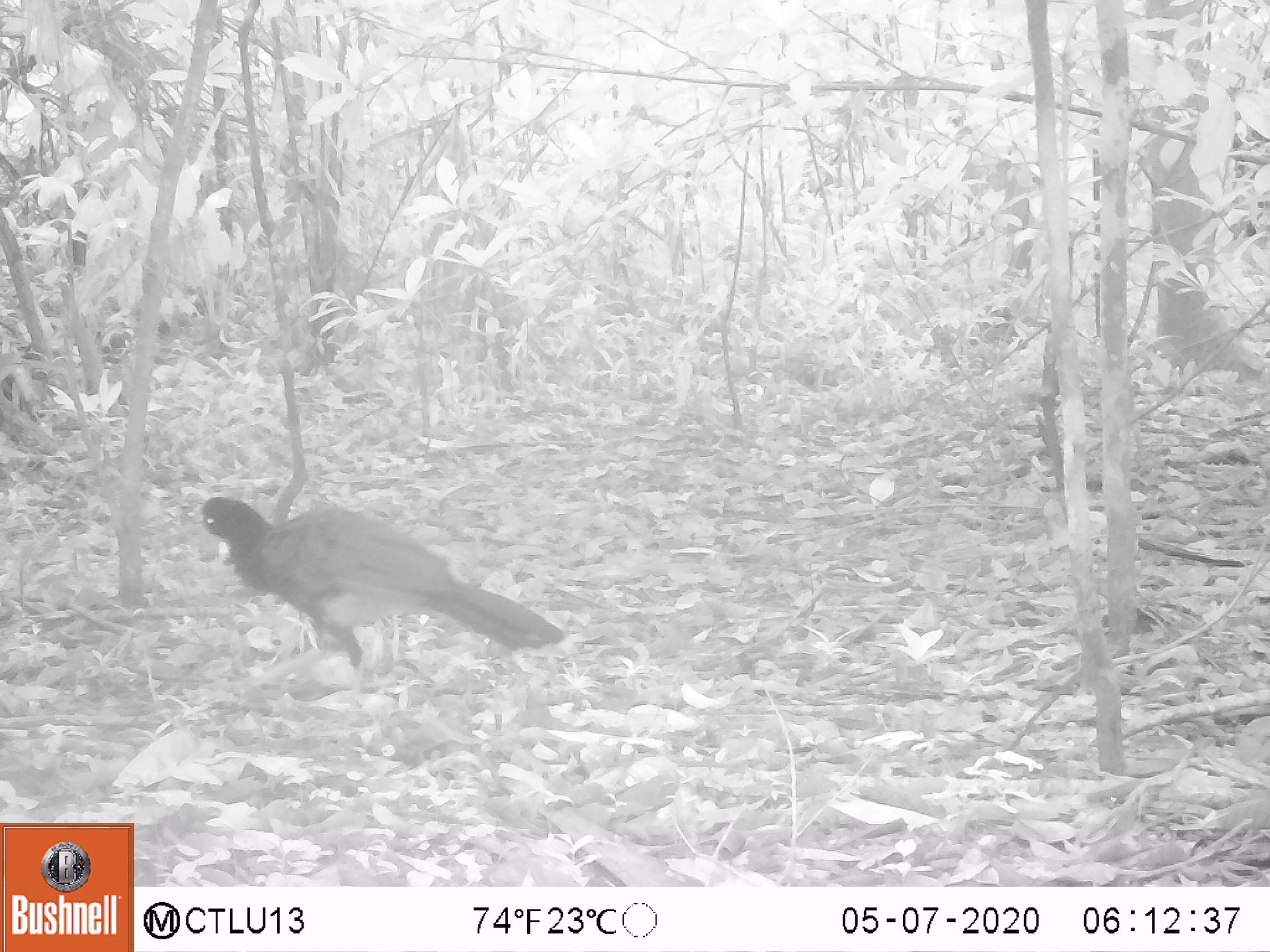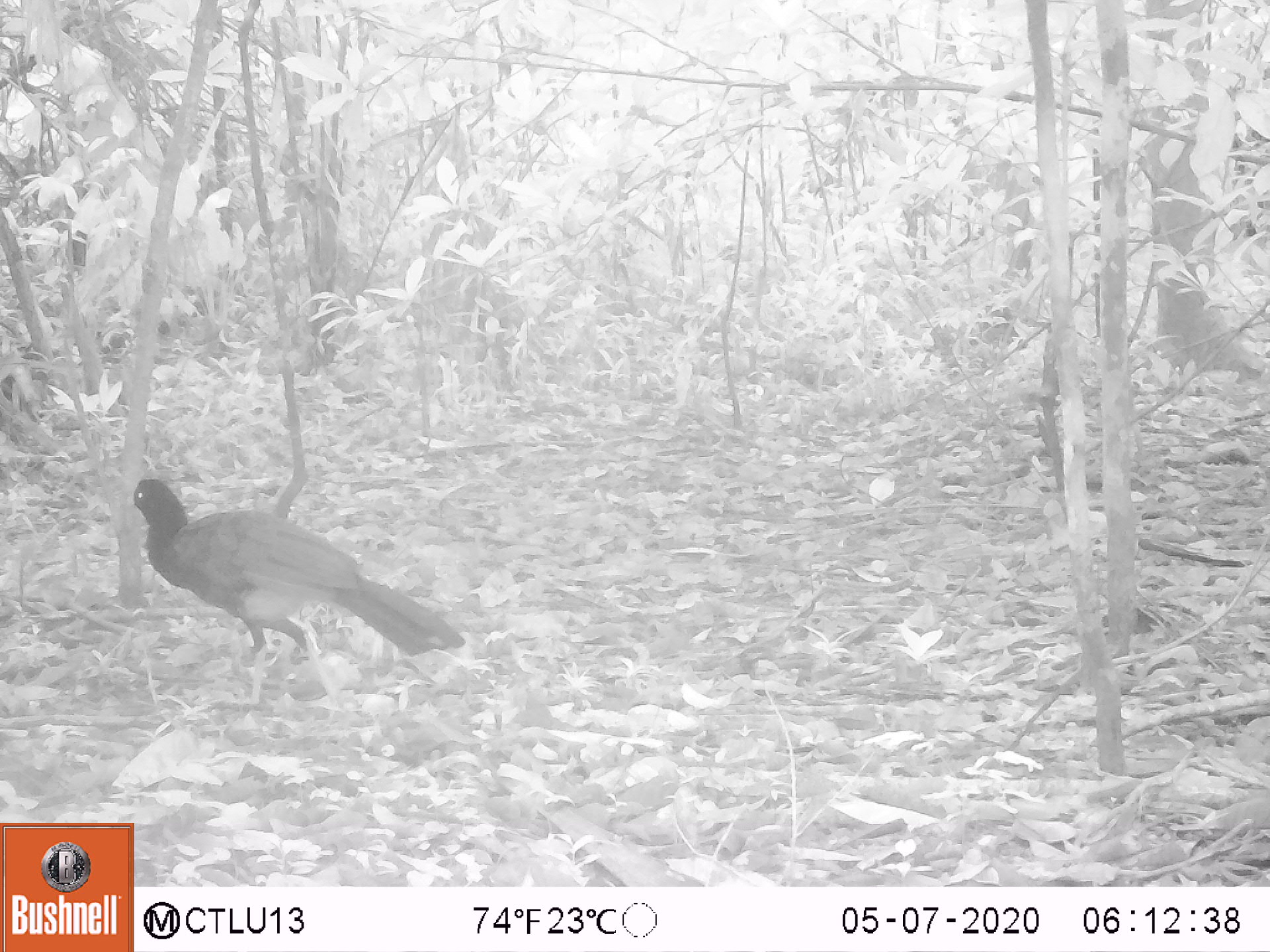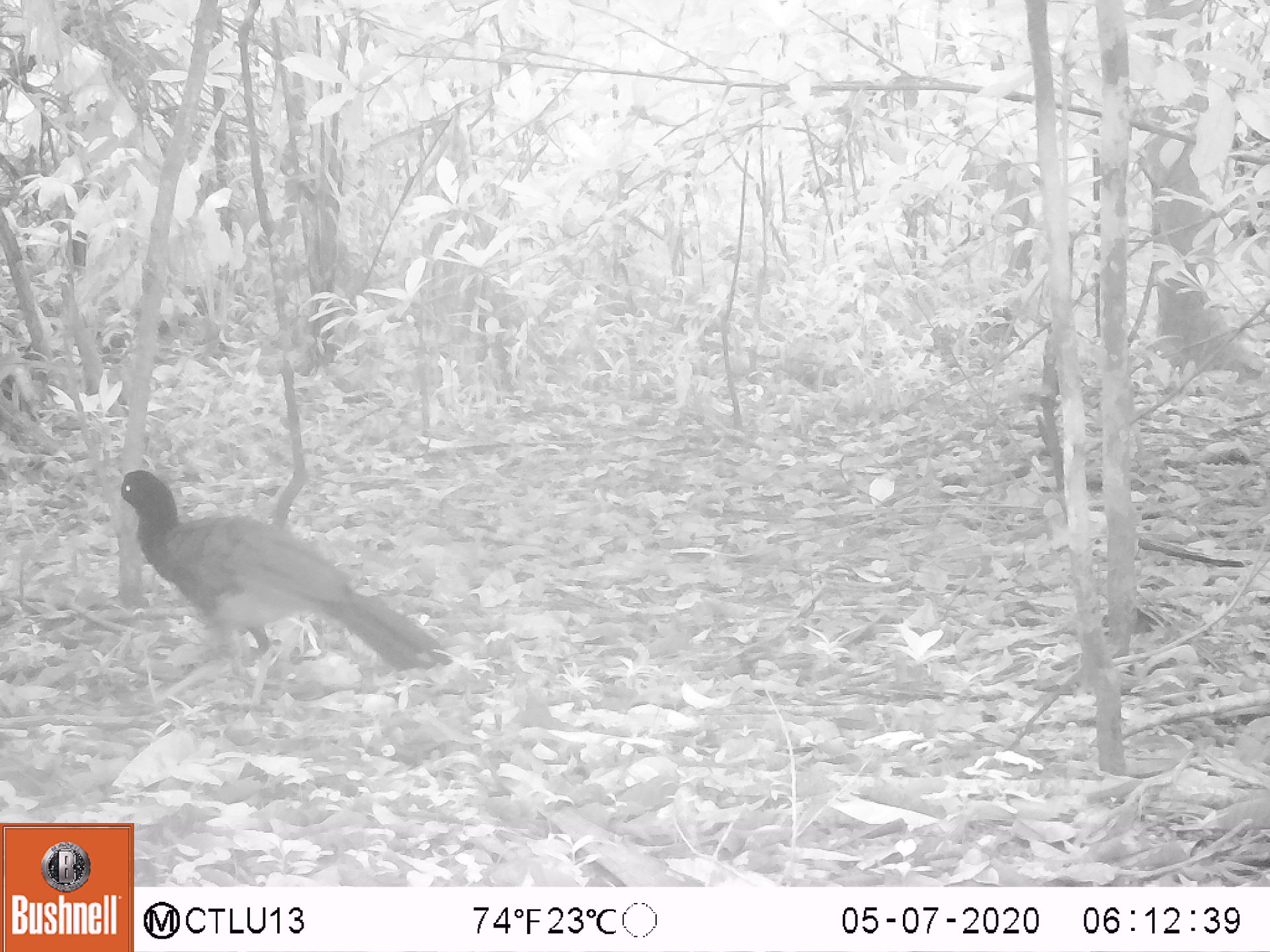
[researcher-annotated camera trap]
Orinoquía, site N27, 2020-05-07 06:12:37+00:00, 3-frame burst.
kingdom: Animalia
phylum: Chordata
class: Aves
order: Galliformes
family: Cracidae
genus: Mitu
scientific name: Mitu salvini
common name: salvin's currasow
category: salvins curassow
Salvins curassow (salvin's currasow) (Mitu salvini).